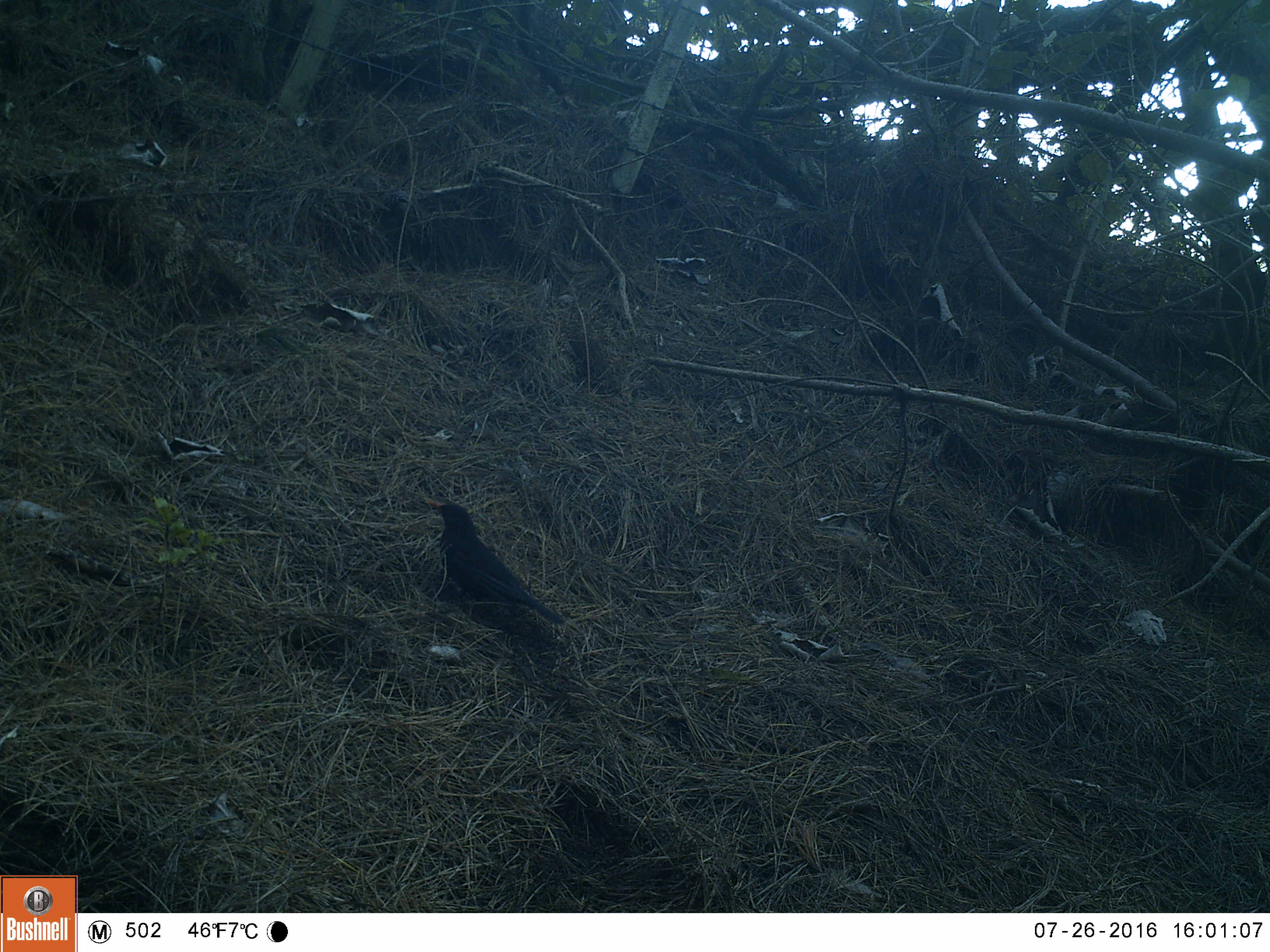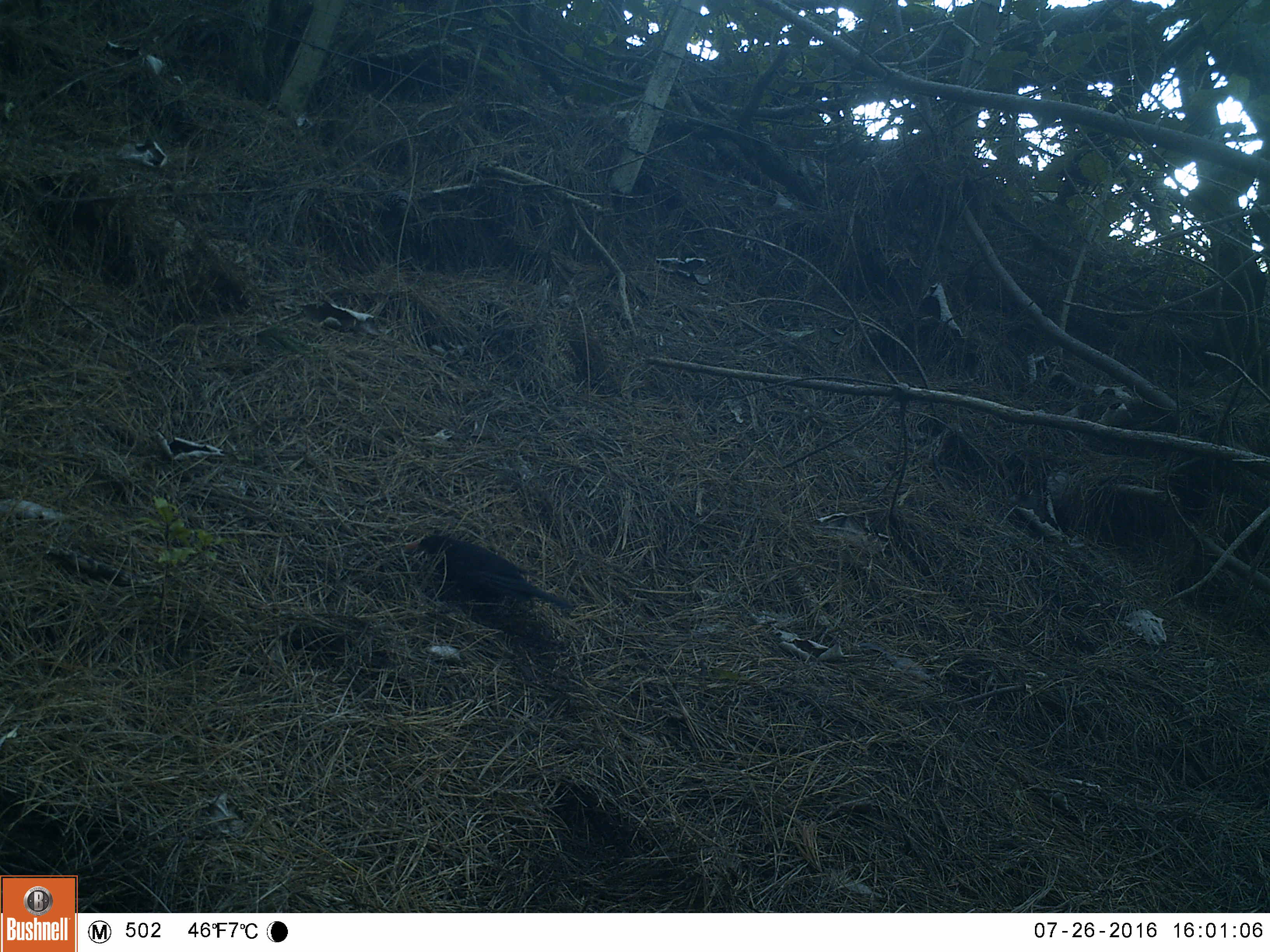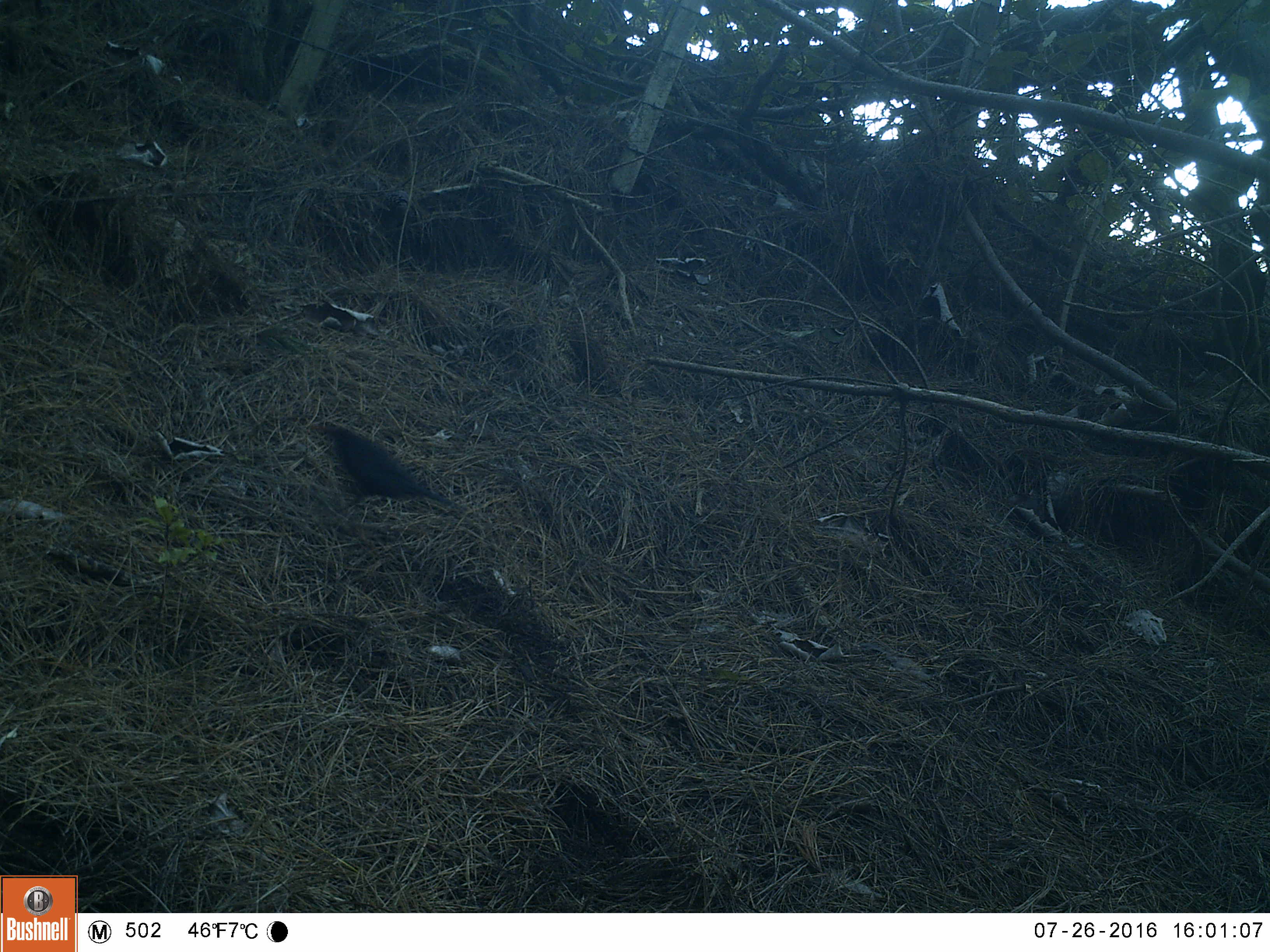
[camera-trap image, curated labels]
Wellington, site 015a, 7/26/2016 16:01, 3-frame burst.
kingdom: Animalia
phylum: Chordata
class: Aves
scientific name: Aves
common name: bird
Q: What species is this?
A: Bird (Aves).